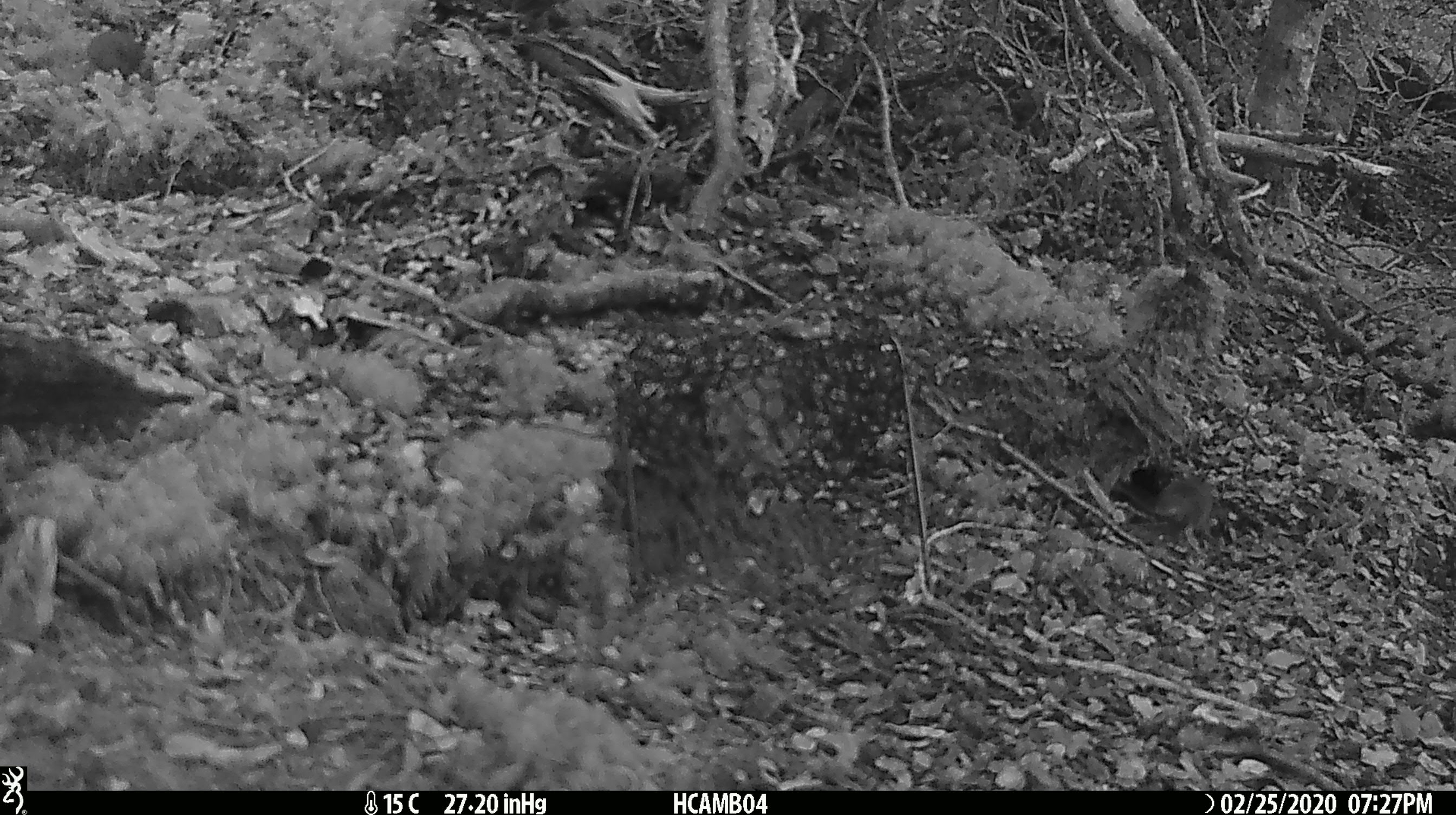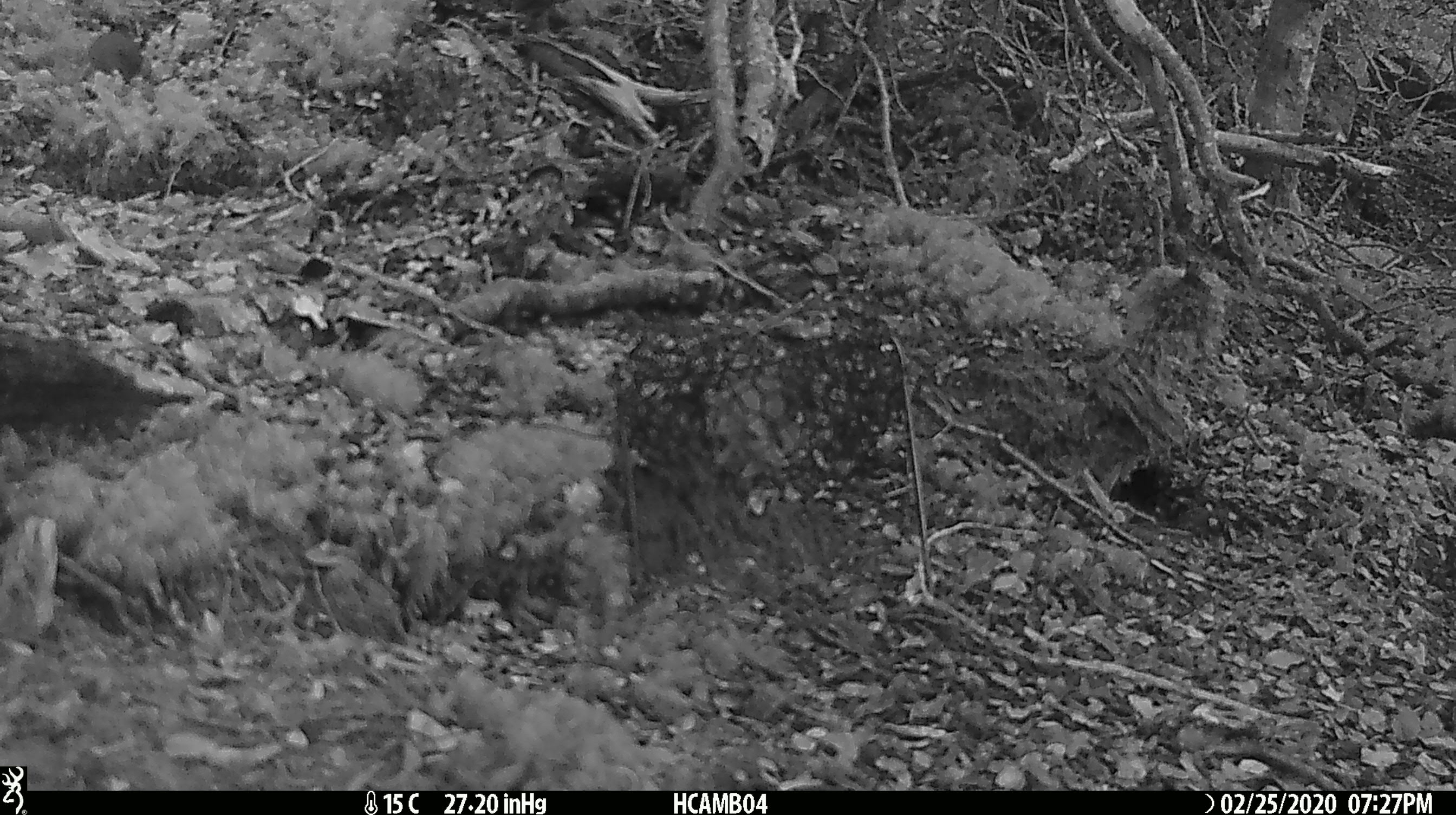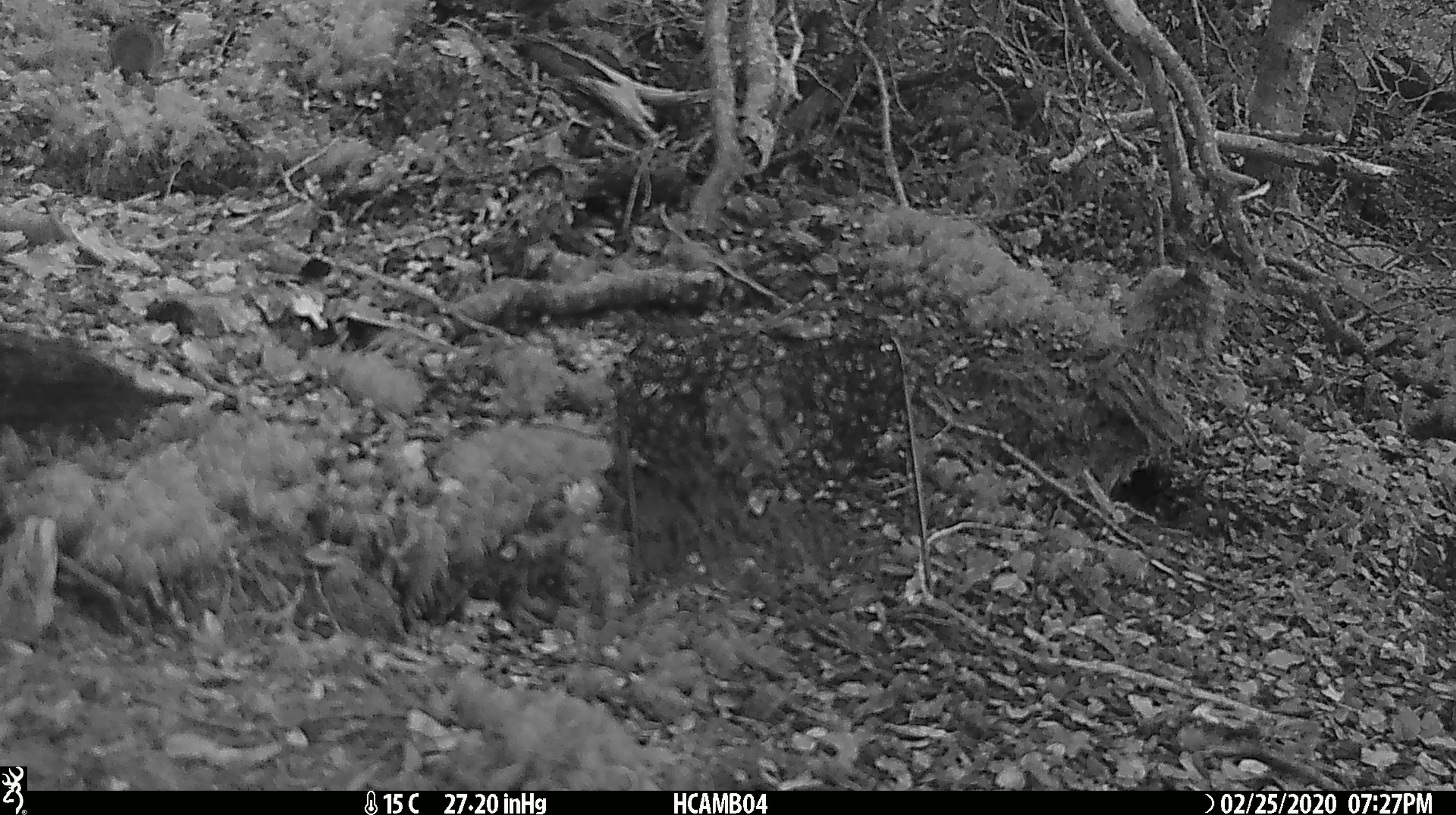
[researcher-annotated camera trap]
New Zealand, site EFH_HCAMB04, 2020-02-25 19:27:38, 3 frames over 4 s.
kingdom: Animalia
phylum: Chordata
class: Mammalia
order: Rodentia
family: Muridae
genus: Mus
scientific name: Mus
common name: mouse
Mouse (Mus).